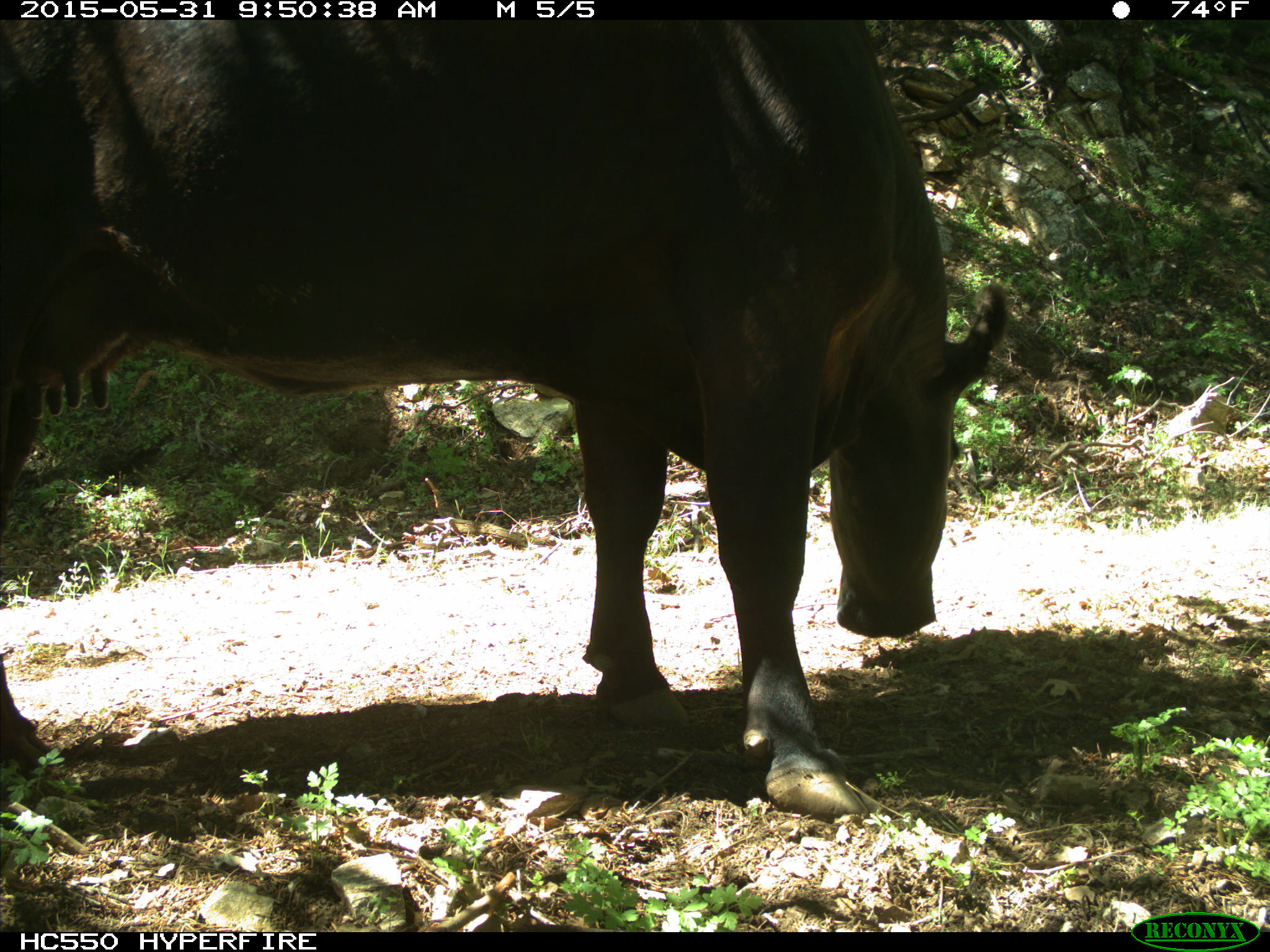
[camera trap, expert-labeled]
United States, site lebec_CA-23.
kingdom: Animalia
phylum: Chordata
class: Mammalia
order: Artiodactyla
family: Bovidae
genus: Bos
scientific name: Bos taurus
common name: domestic cow